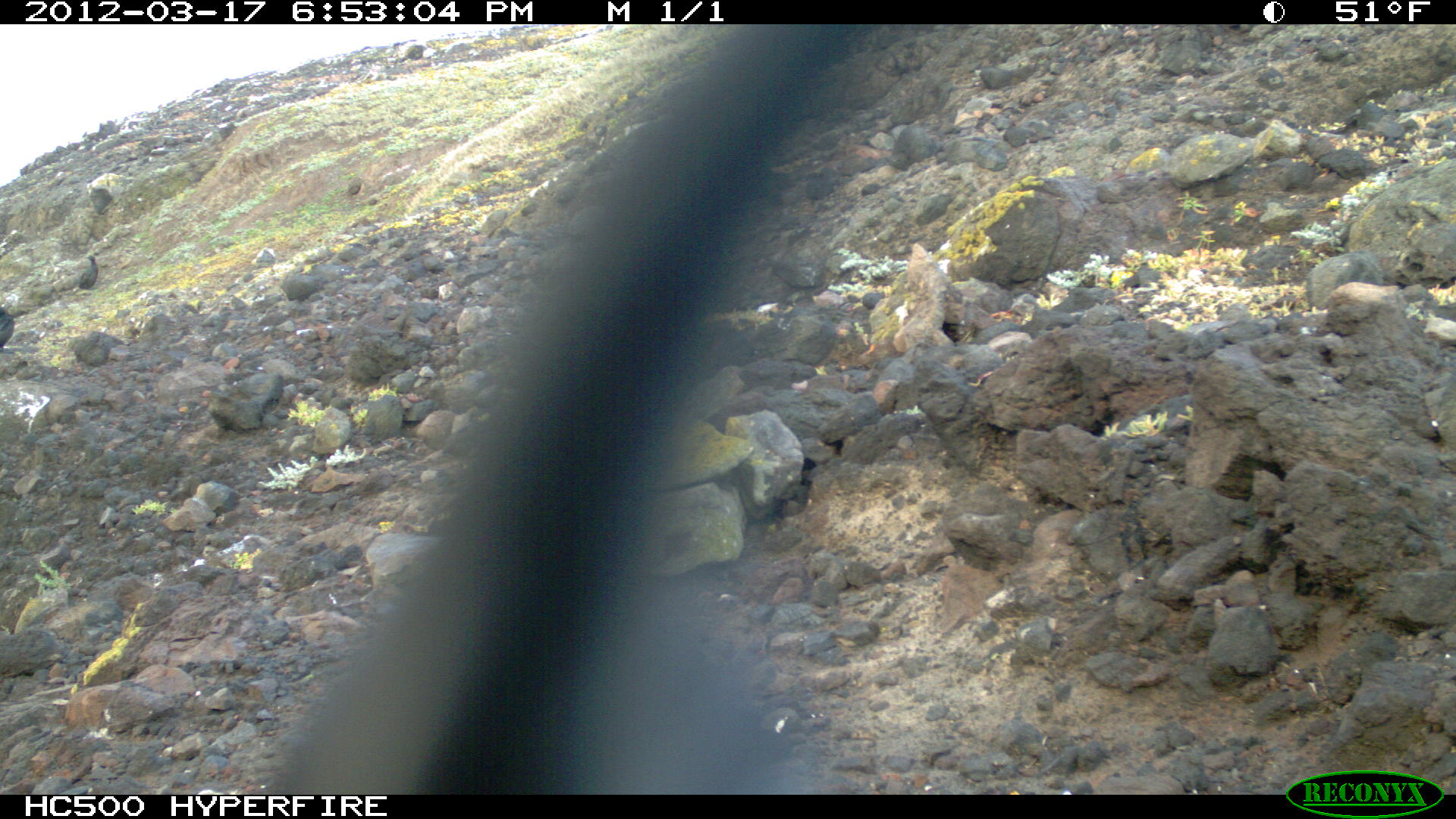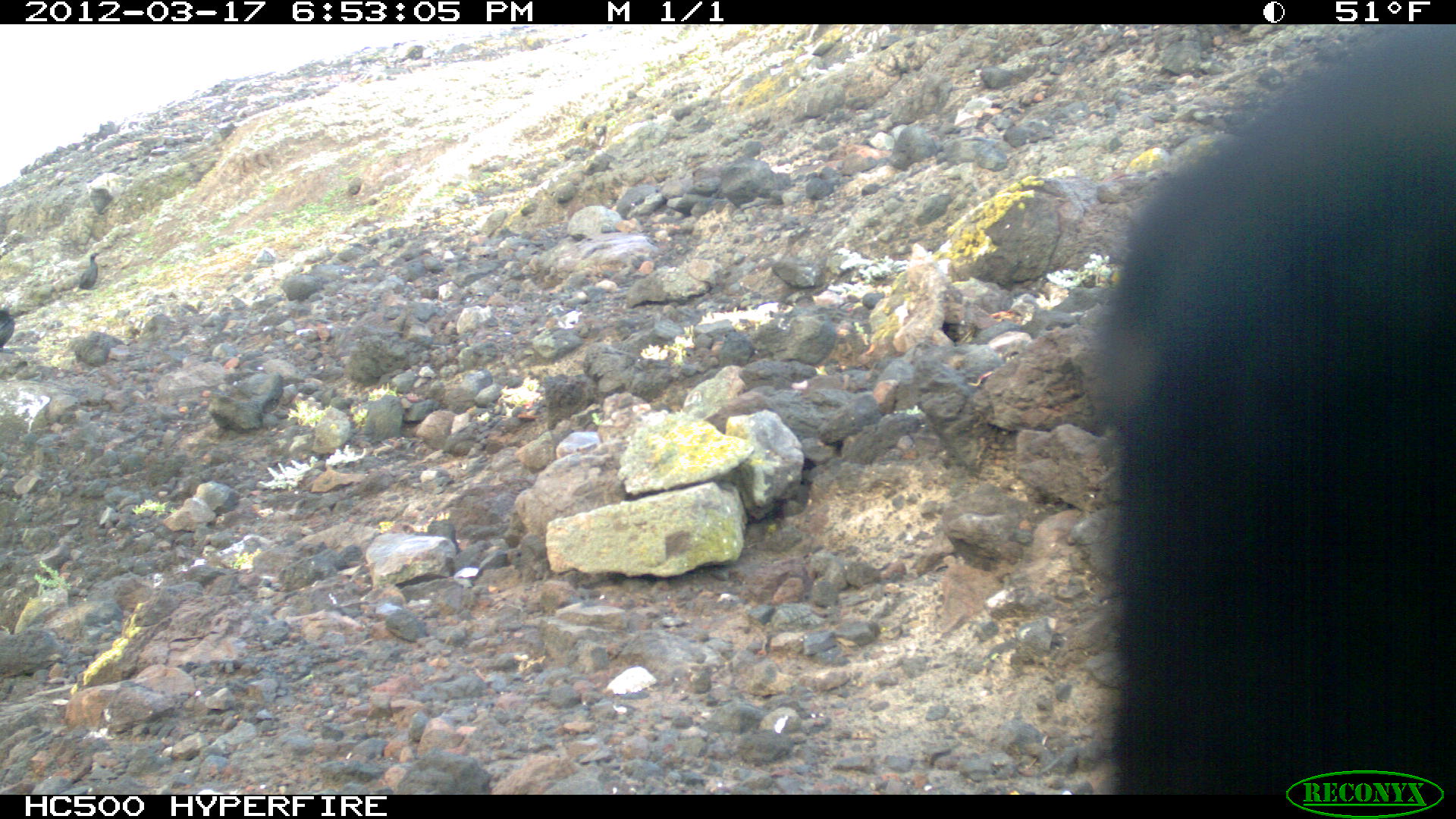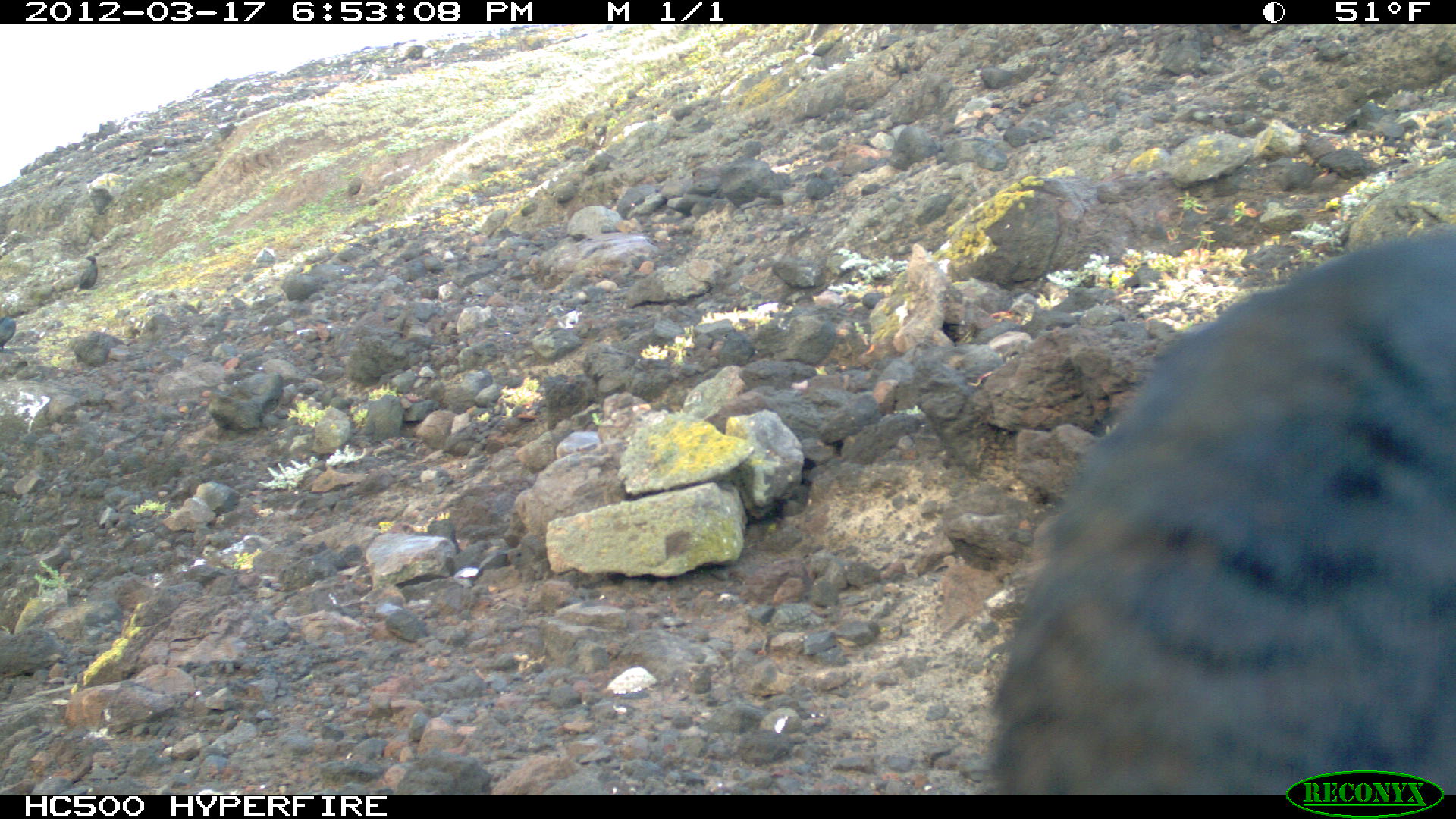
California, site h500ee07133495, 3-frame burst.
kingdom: Animalia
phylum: Chordata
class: Aves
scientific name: Aves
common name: bird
Bird (Aves).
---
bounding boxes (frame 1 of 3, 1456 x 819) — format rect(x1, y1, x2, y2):
bird: rect(272, 23, 900, 794); rect(78, 253, 98, 289); rect(0, 303, 14, 347)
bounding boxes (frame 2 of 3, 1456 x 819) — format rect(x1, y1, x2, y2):
bird: rect(975, 27, 1455, 793); rect(76, 252, 100, 293); rect(0, 303, 15, 348)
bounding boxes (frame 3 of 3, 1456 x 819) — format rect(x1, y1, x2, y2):
bird: rect(984, 218, 1455, 794); rect(77, 254, 98, 288); rect(0, 315, 16, 345)